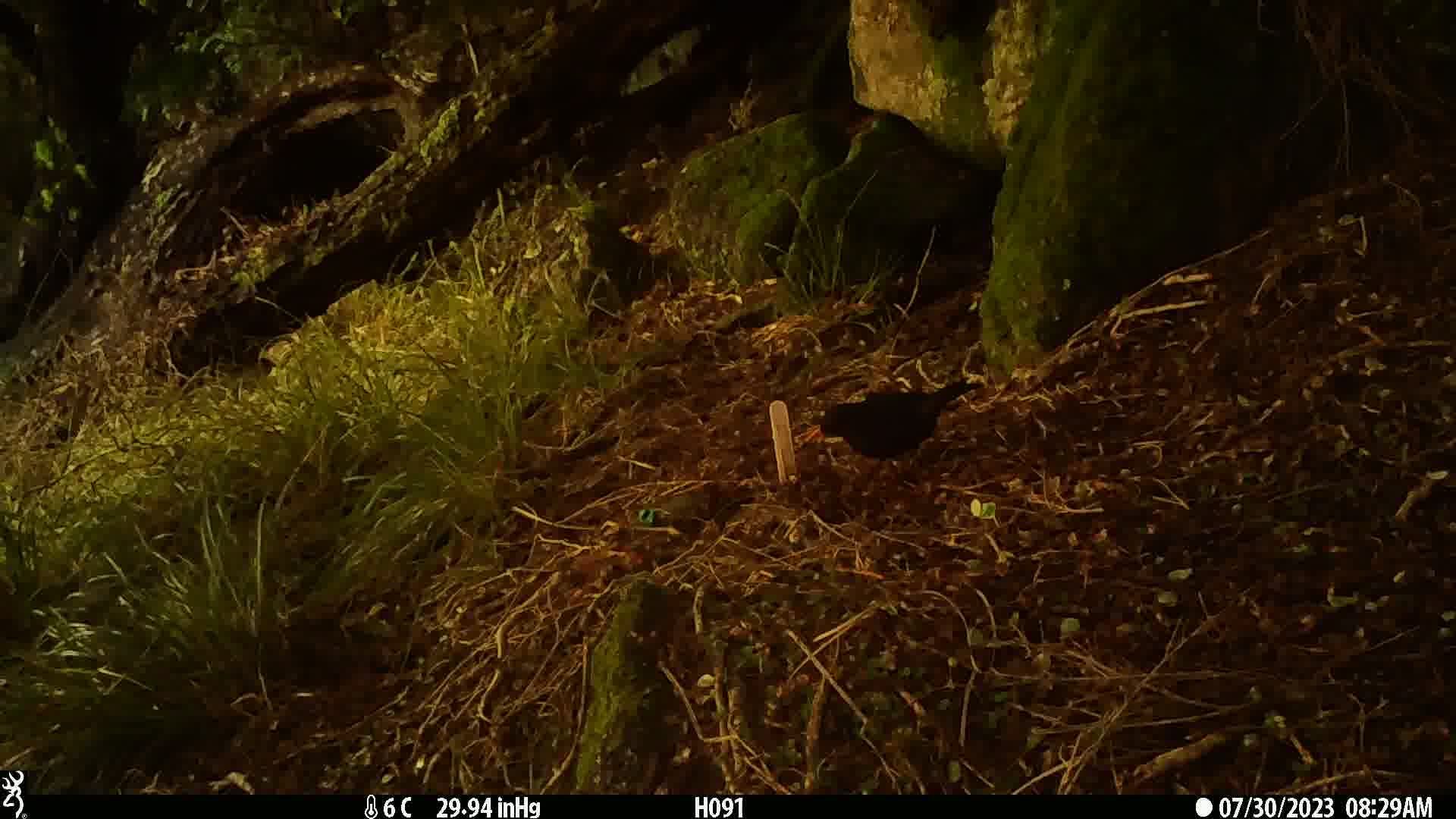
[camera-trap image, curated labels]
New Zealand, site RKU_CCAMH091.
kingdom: Animalia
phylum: Chordata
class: Aves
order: Passeriformes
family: Turdidae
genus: Turdus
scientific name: Turdus merula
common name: eurasian blackbird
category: blackbird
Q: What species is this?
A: Blackbird (eurasian blackbird) (Turdus merula).